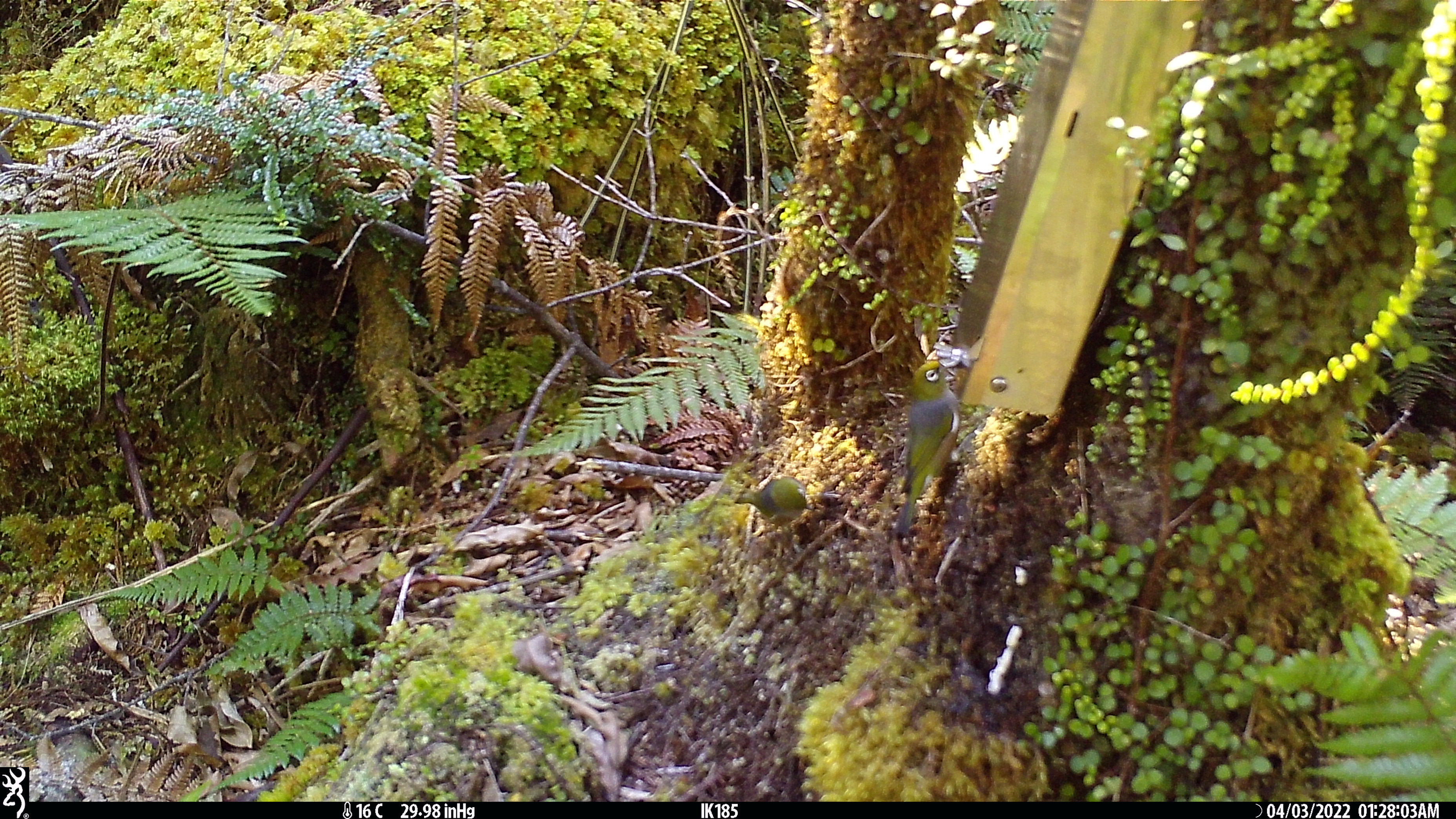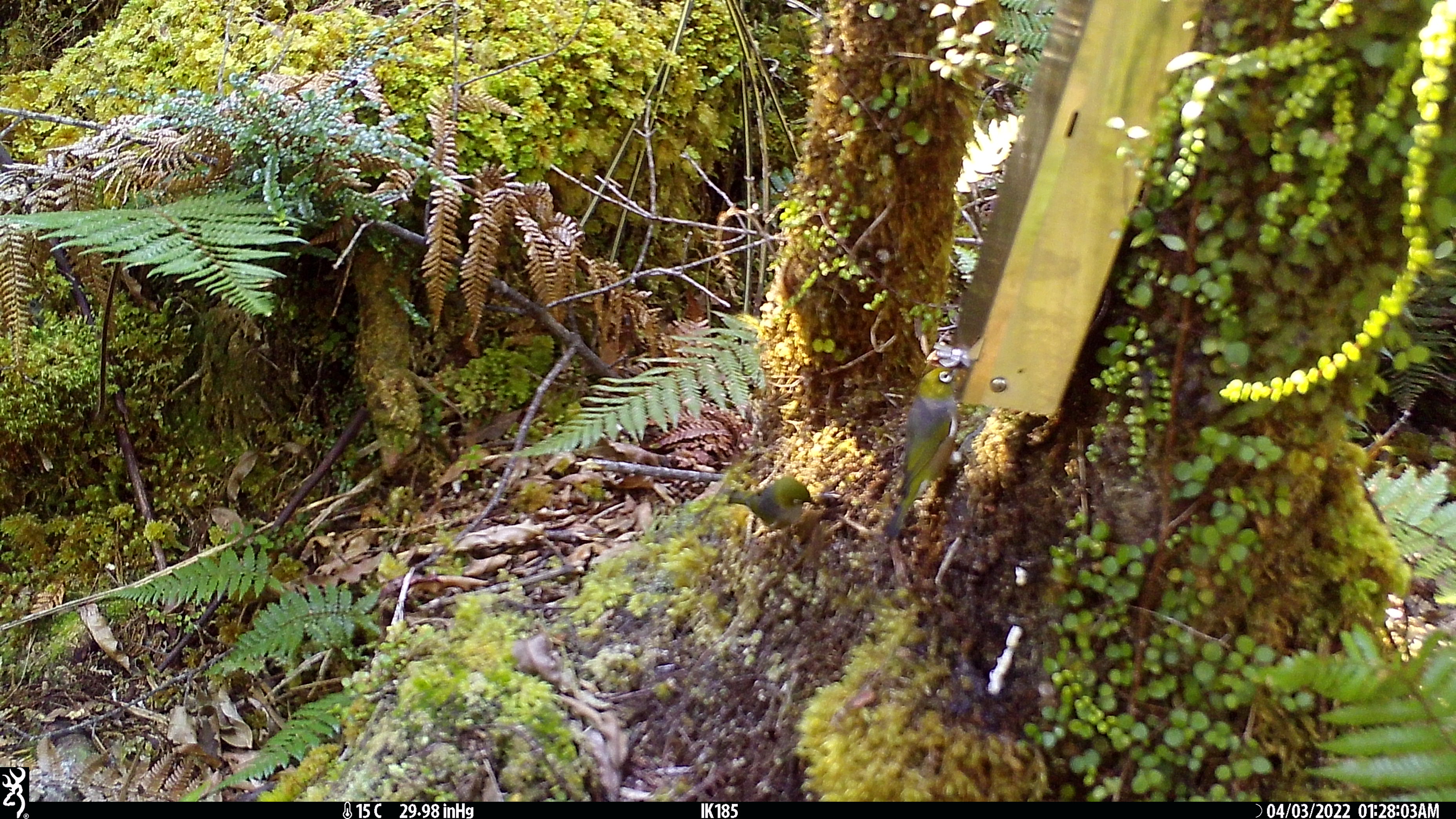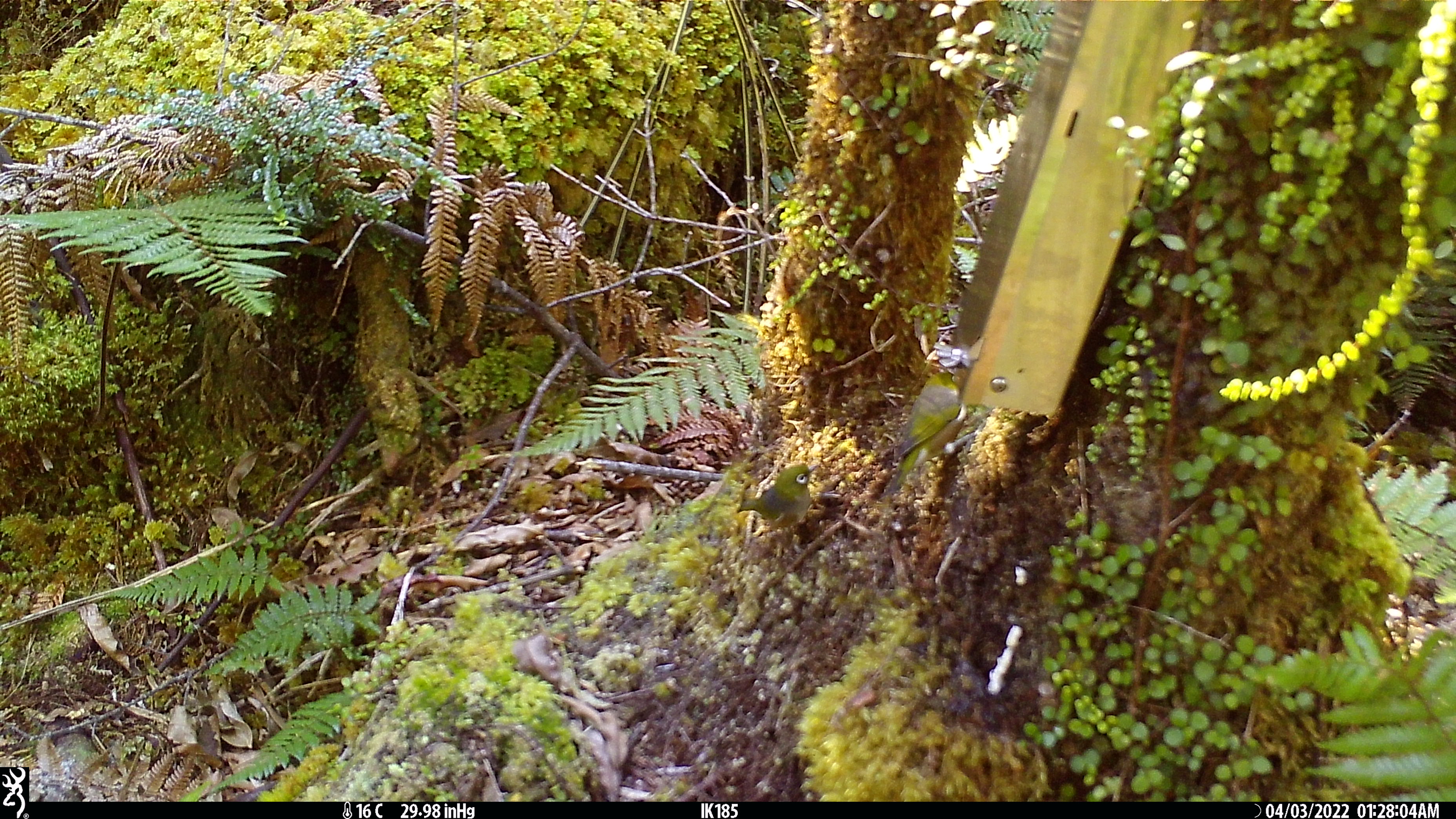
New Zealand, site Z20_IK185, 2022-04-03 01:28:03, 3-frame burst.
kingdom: Animalia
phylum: Chordata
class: Aves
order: Passeriformes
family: Zosteropidae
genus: Zosterops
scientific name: Zosterops lateralis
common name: silvereye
Silvereye (Zosterops lateralis).